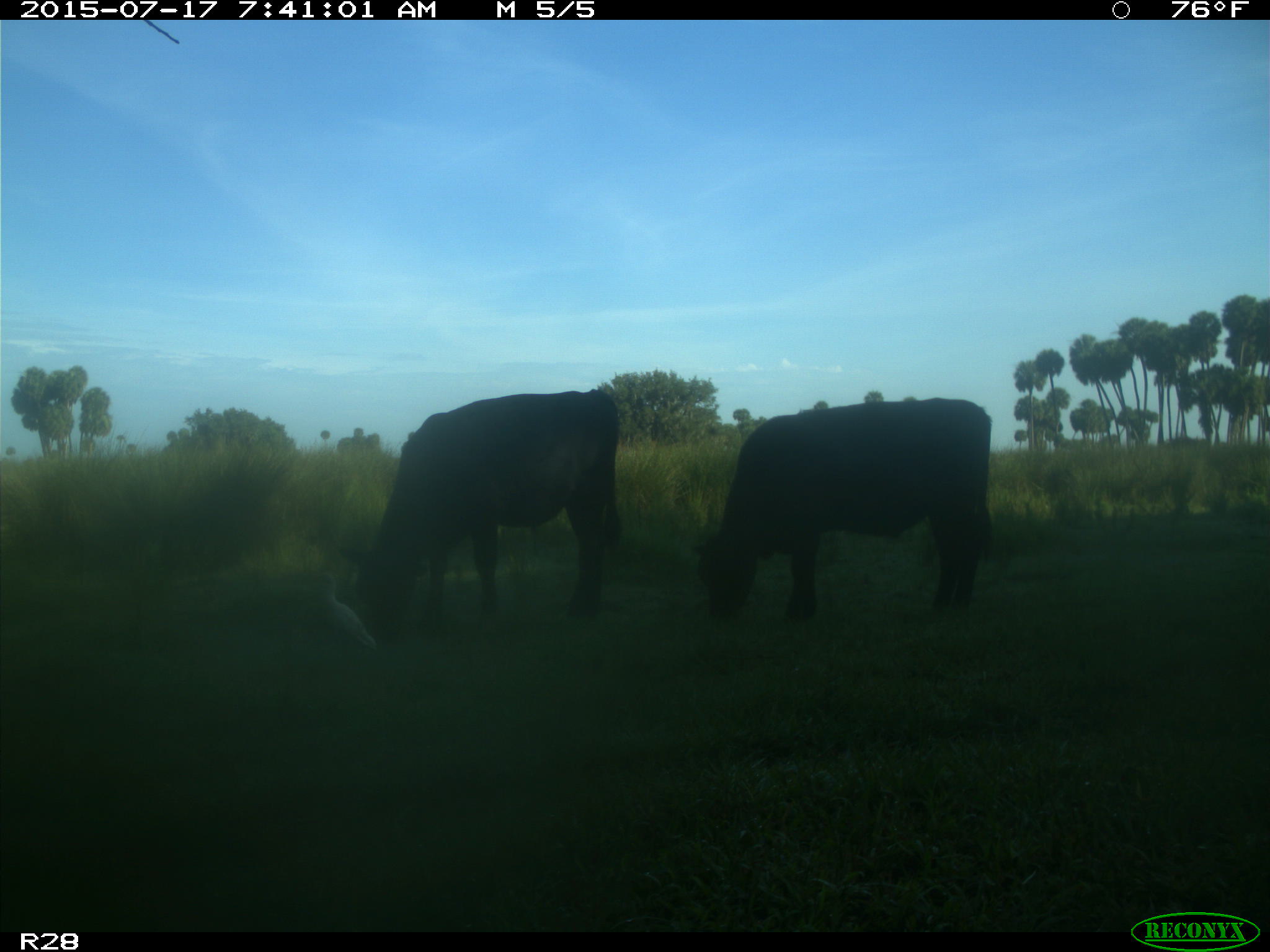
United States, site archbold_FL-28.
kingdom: Animalia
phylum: Chordata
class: Mammalia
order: Artiodactyla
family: Bovidae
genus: Bos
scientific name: Bos taurus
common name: domestic cow